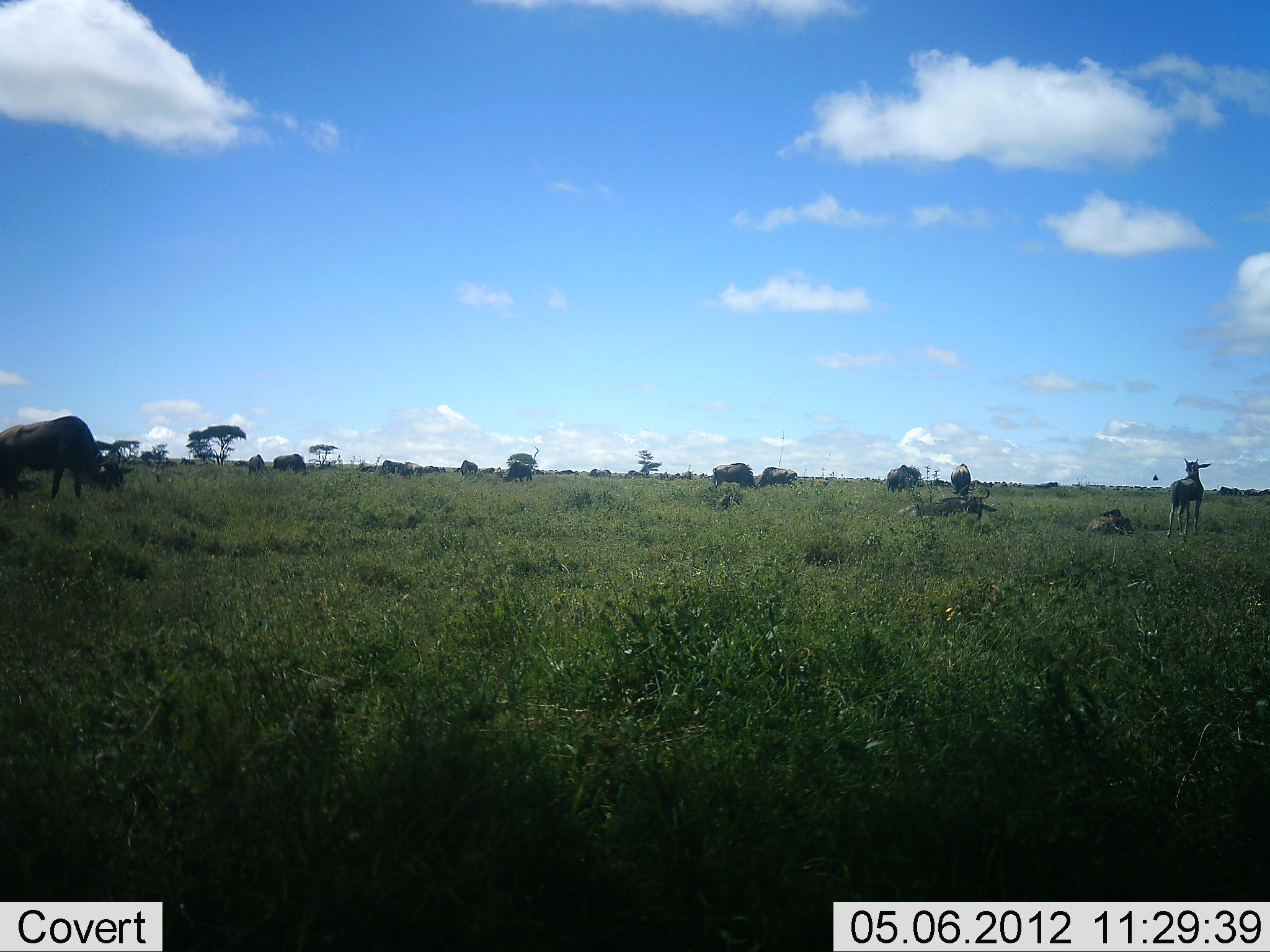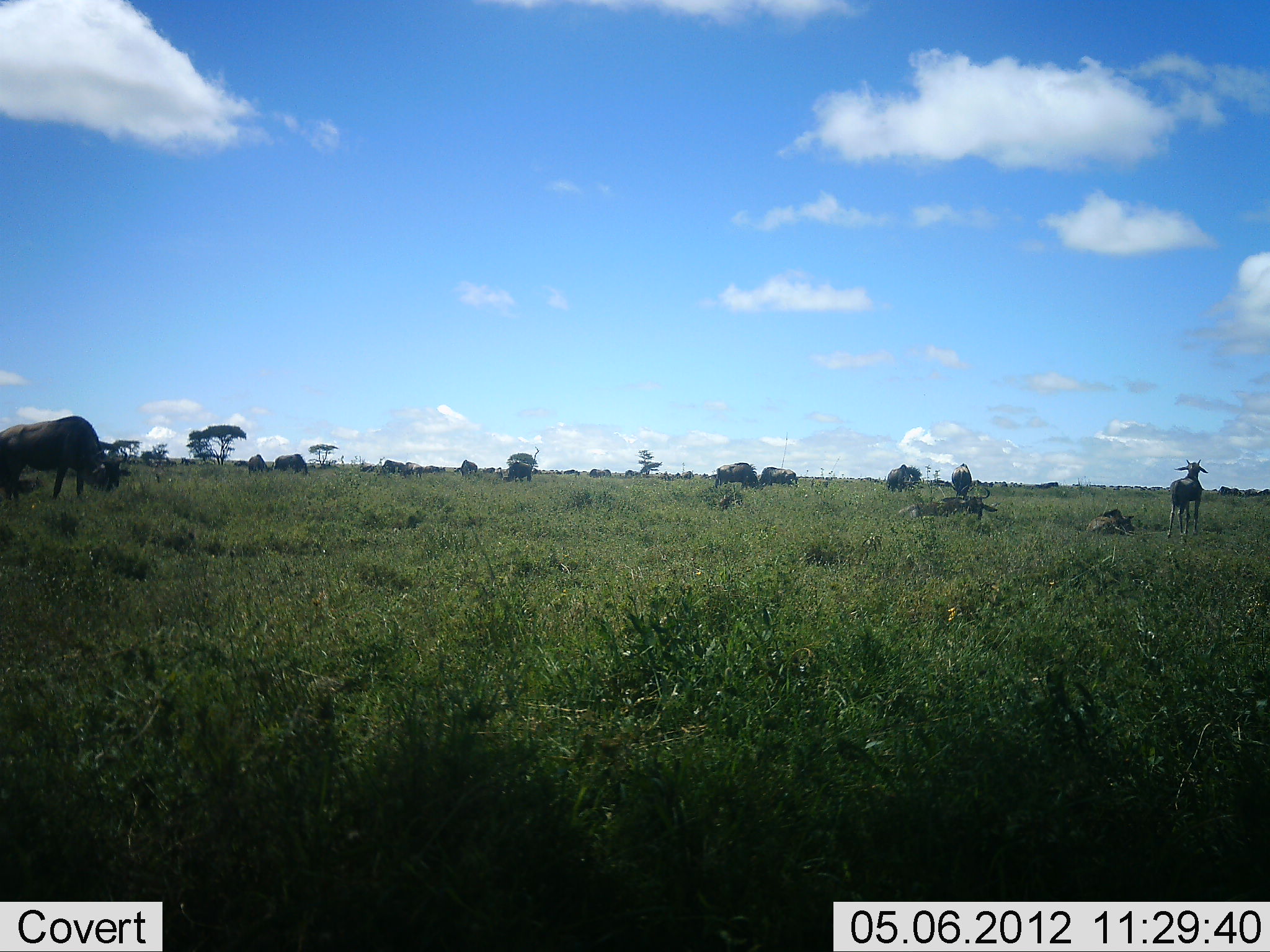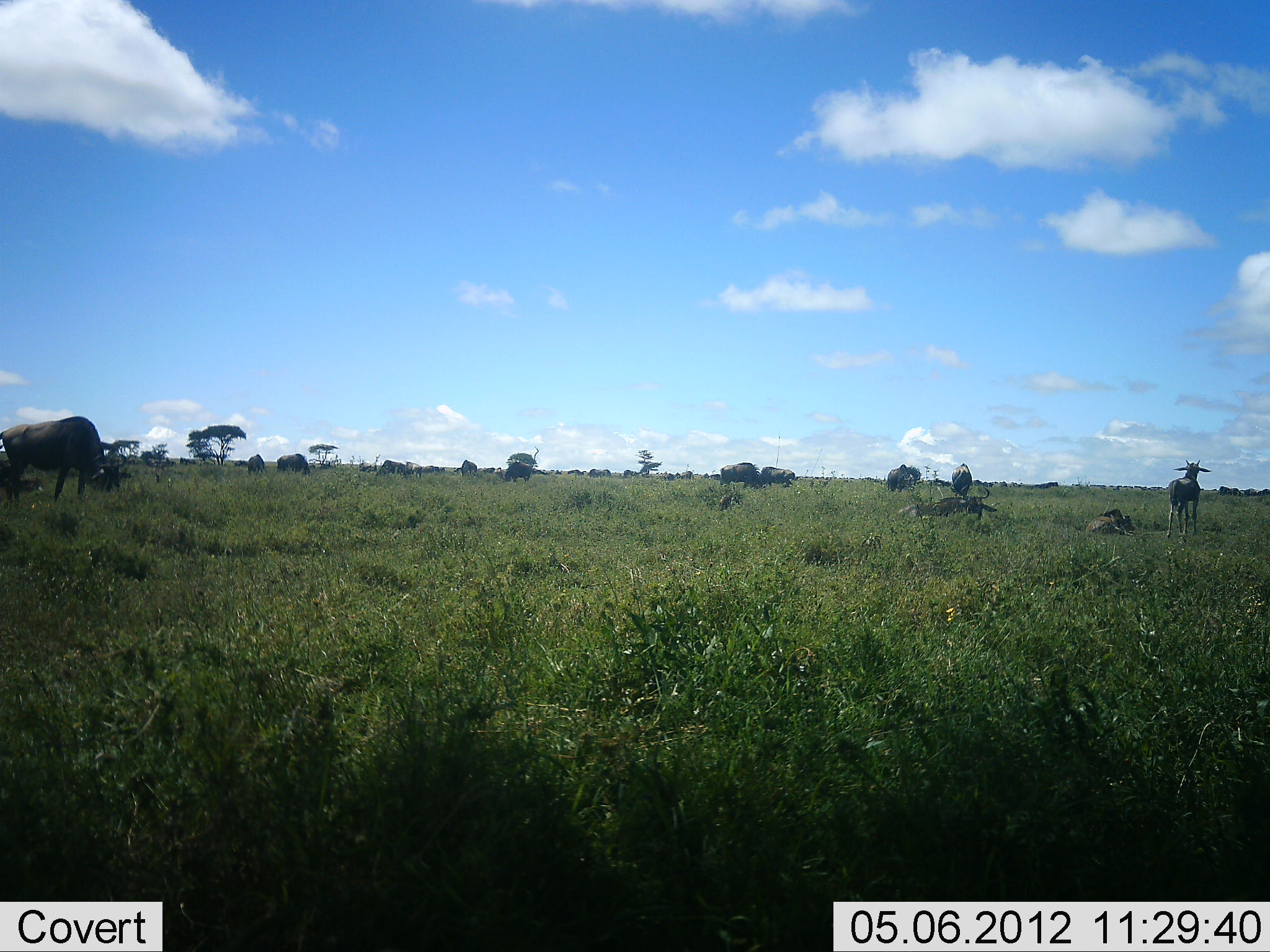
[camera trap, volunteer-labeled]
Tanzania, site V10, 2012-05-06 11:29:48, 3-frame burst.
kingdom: Animalia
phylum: Chordata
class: Mammalia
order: Artiodactyla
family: Bovidae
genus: Connochaetes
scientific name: Connochaetes taurinus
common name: blue wildebeest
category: wildebeest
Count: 11-50.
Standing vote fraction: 100%.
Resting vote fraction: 73%.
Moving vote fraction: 36%.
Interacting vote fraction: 0%.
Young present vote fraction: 18%.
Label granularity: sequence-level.